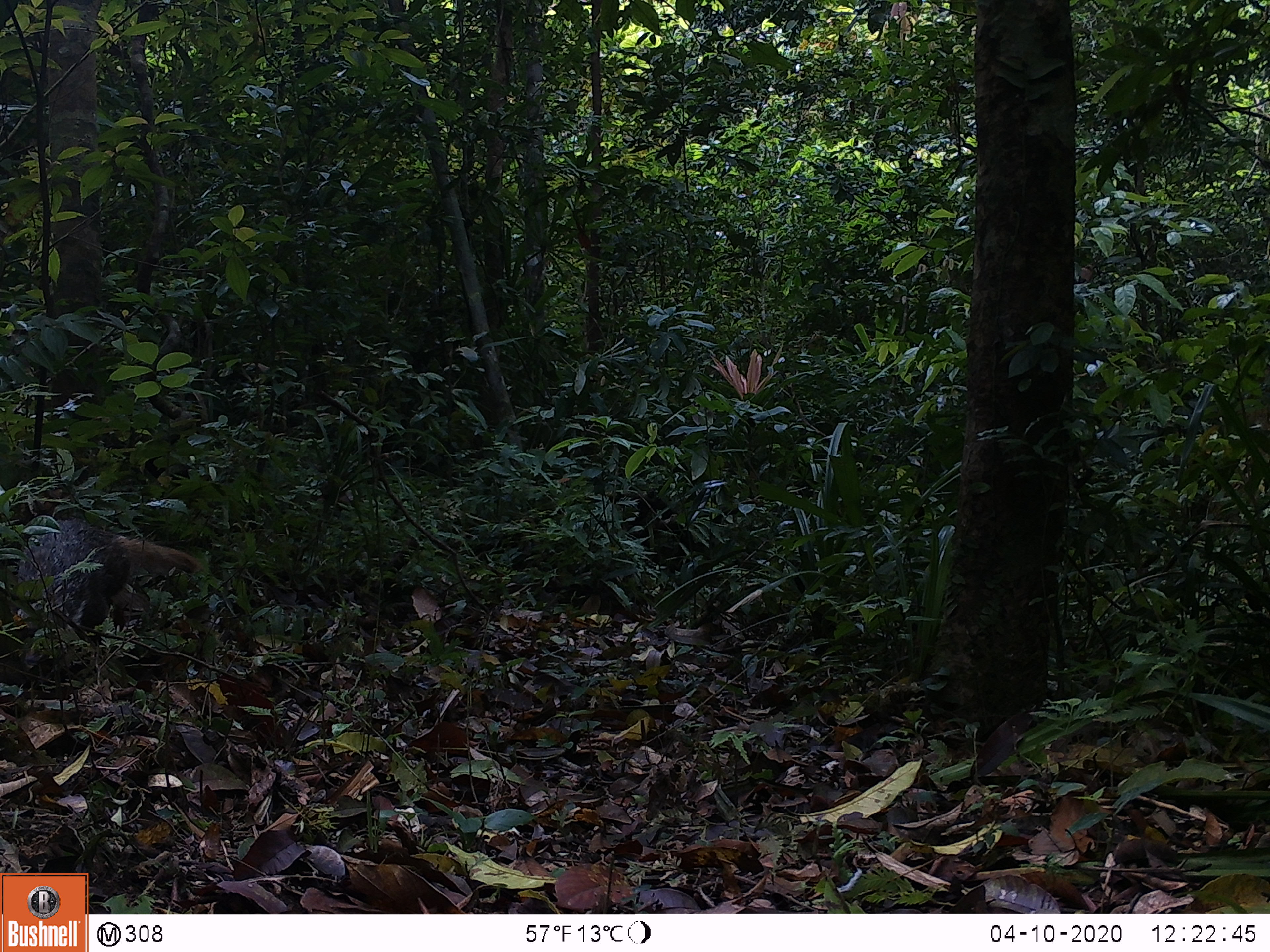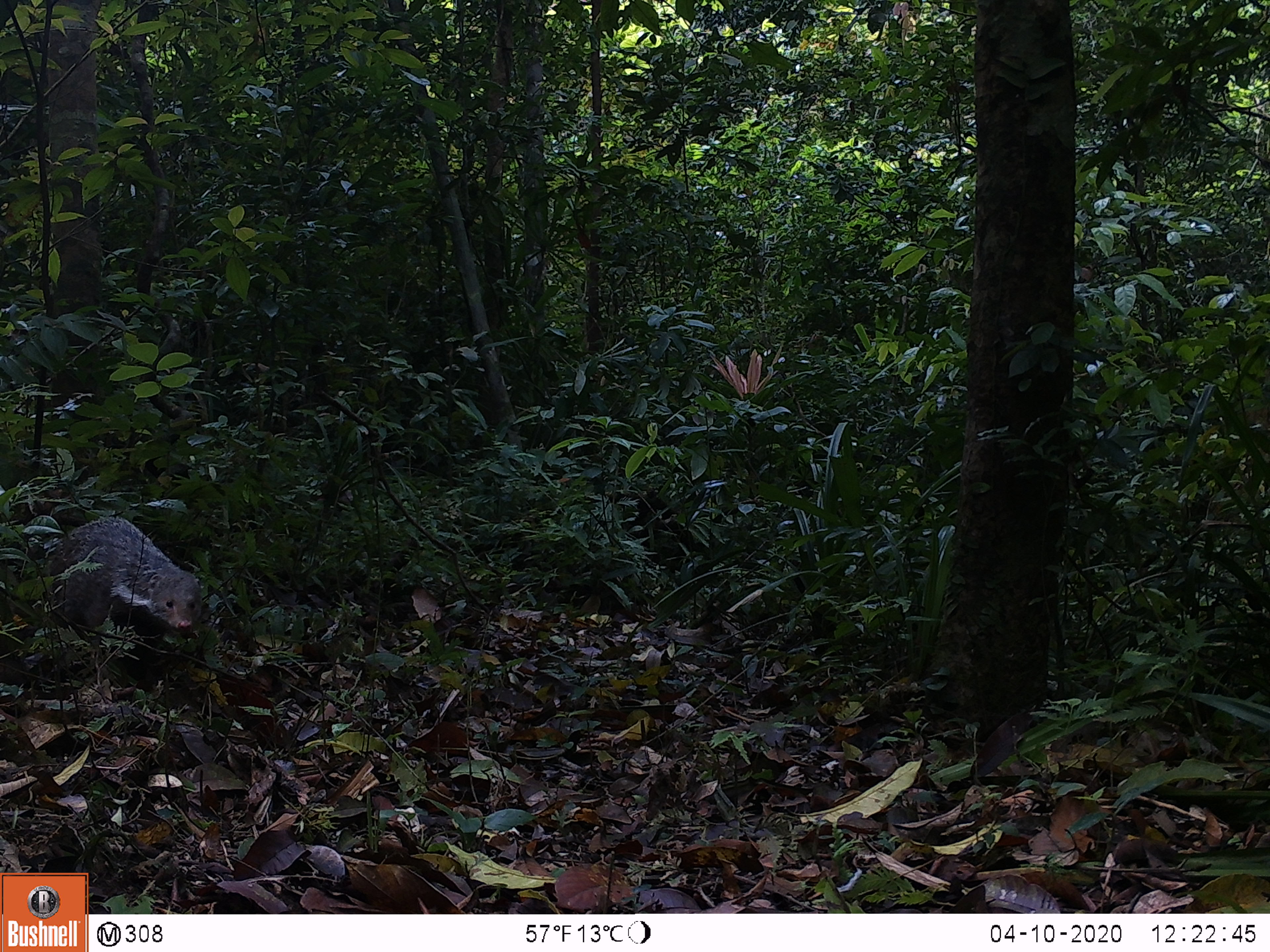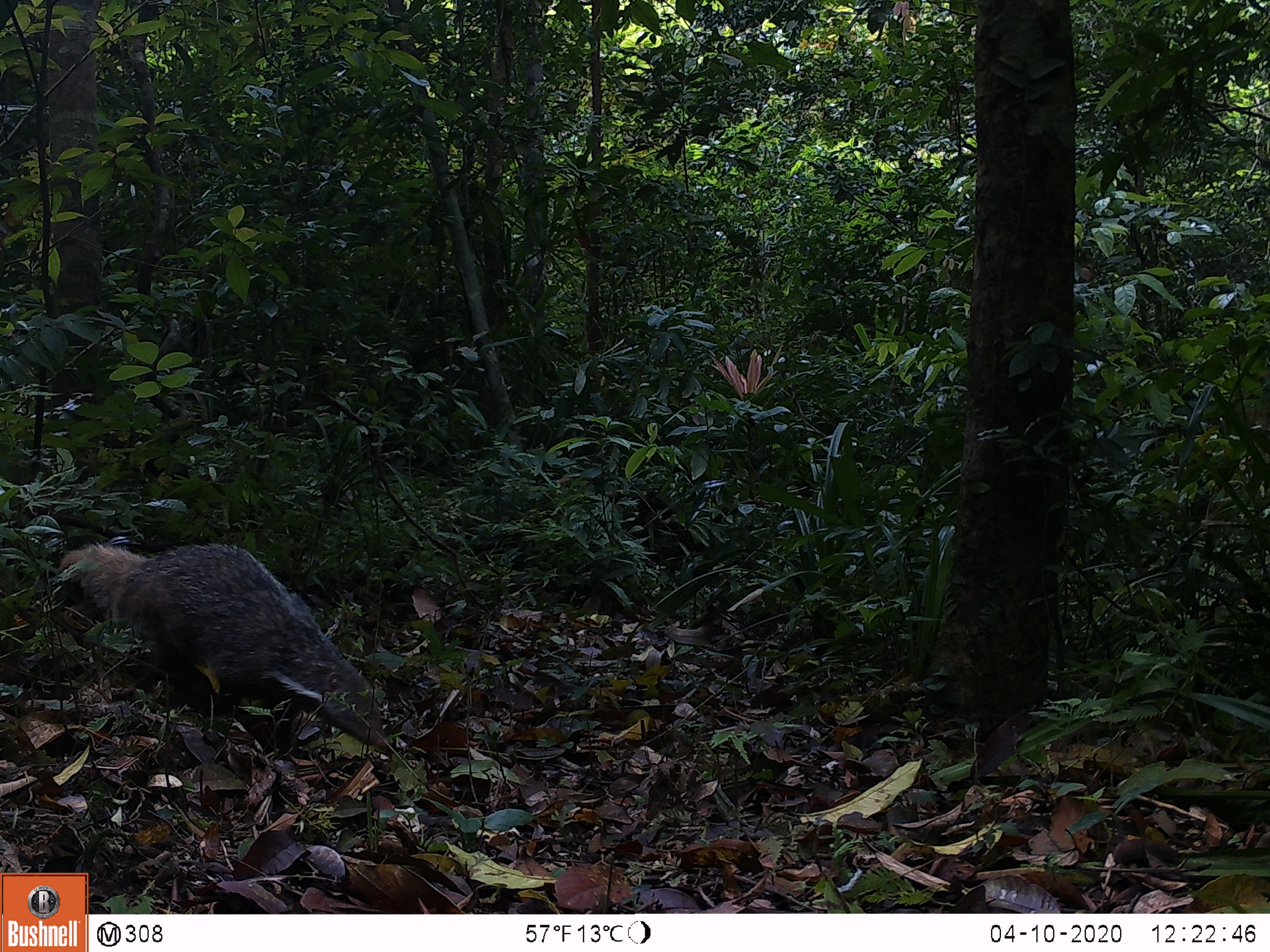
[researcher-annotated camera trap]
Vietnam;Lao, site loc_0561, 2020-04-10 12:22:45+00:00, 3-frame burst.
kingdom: Animalia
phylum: Chordata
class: Mammalia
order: Carnivora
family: Herpestidae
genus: Urva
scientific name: Urva urva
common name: crab-eating mongoose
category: crab eating mongoose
Crab eating mongoose (crab-eating mongoose) (Urva urva). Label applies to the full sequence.